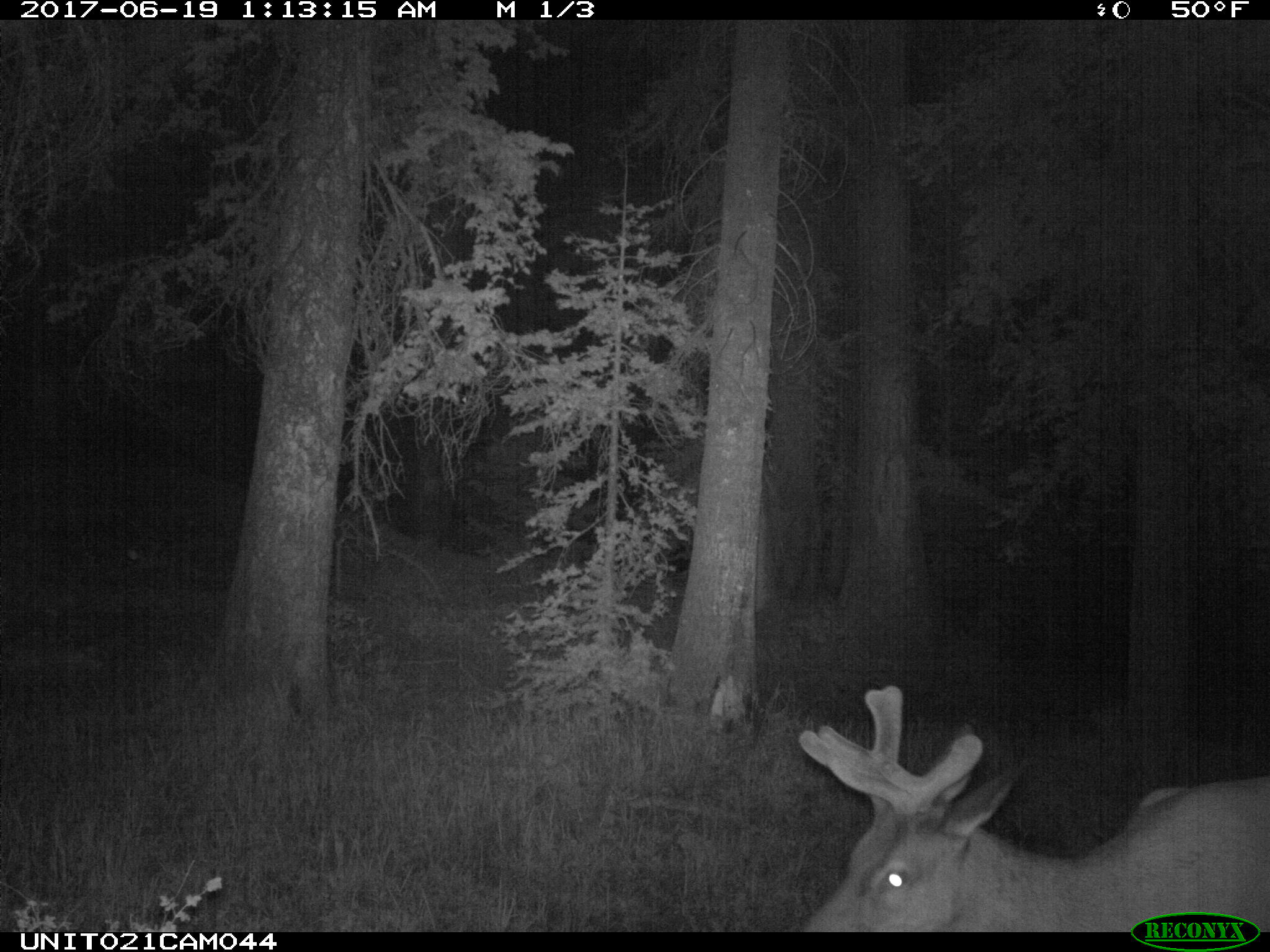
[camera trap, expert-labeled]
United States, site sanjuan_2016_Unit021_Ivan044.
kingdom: Animalia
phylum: Chordata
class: Mammalia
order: Artiodactyla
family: Cervidae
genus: Cervus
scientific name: Cervus elaphus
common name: red deer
Cervus elaphus (red deer).